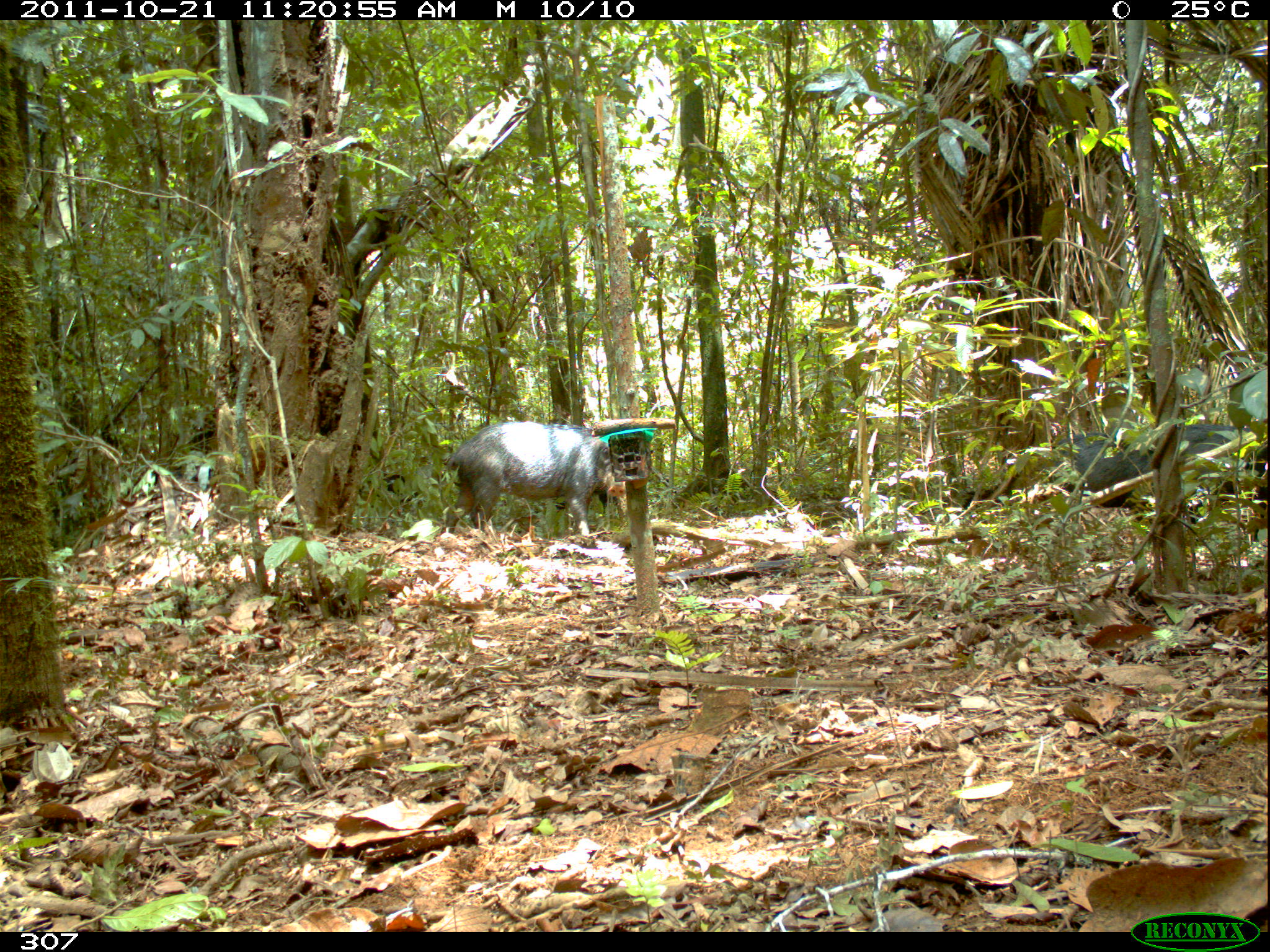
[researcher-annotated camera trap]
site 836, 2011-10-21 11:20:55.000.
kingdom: Animalia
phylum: Chordata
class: Mammalia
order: Artiodactyla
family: Tayassuidae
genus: Tayassu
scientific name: Tayassu pecari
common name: white-lipped peccary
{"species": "Tayassu pecari (white-lipped peccary)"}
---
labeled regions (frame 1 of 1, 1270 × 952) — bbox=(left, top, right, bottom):
tayassu pecari: bbox=(1043, 423, 1250, 528); bbox=(443, 420, 624, 538); bbox=(1223, 440, 1268, 538)